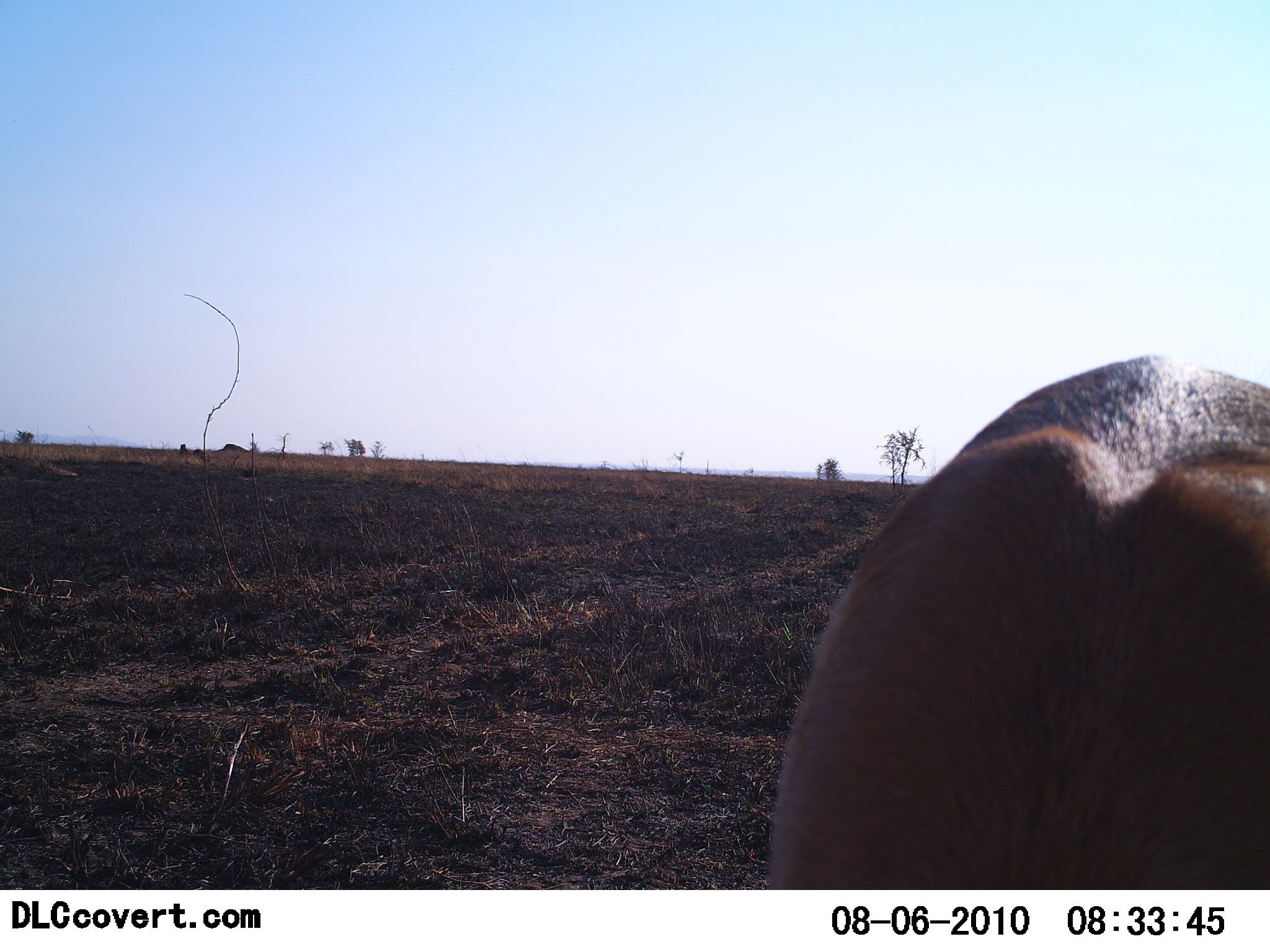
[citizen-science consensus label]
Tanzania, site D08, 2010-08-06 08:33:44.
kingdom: Animalia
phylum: Chordata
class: Mammalia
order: Artiodactyla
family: Bovidae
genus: Damaliscus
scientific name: Damaliscus lunatus jimela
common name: topi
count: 1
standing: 33%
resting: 0%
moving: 0%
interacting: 0%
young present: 0%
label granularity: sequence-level